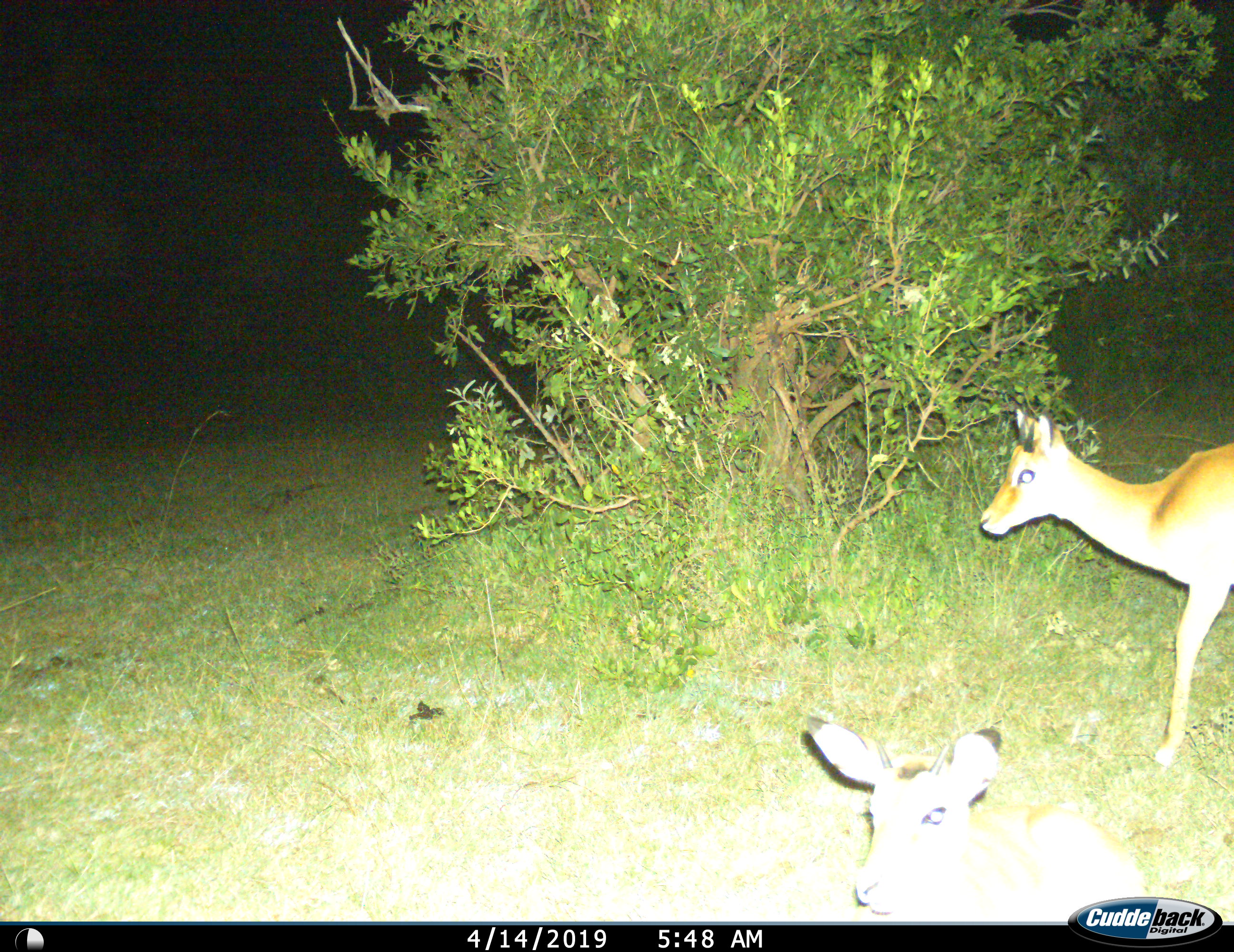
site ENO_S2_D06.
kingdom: Animalia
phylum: Chordata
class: Mammalia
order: Artiodactyla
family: Bovidae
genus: Aepyceros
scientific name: Aepyceros melampus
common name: impala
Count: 2.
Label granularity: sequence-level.